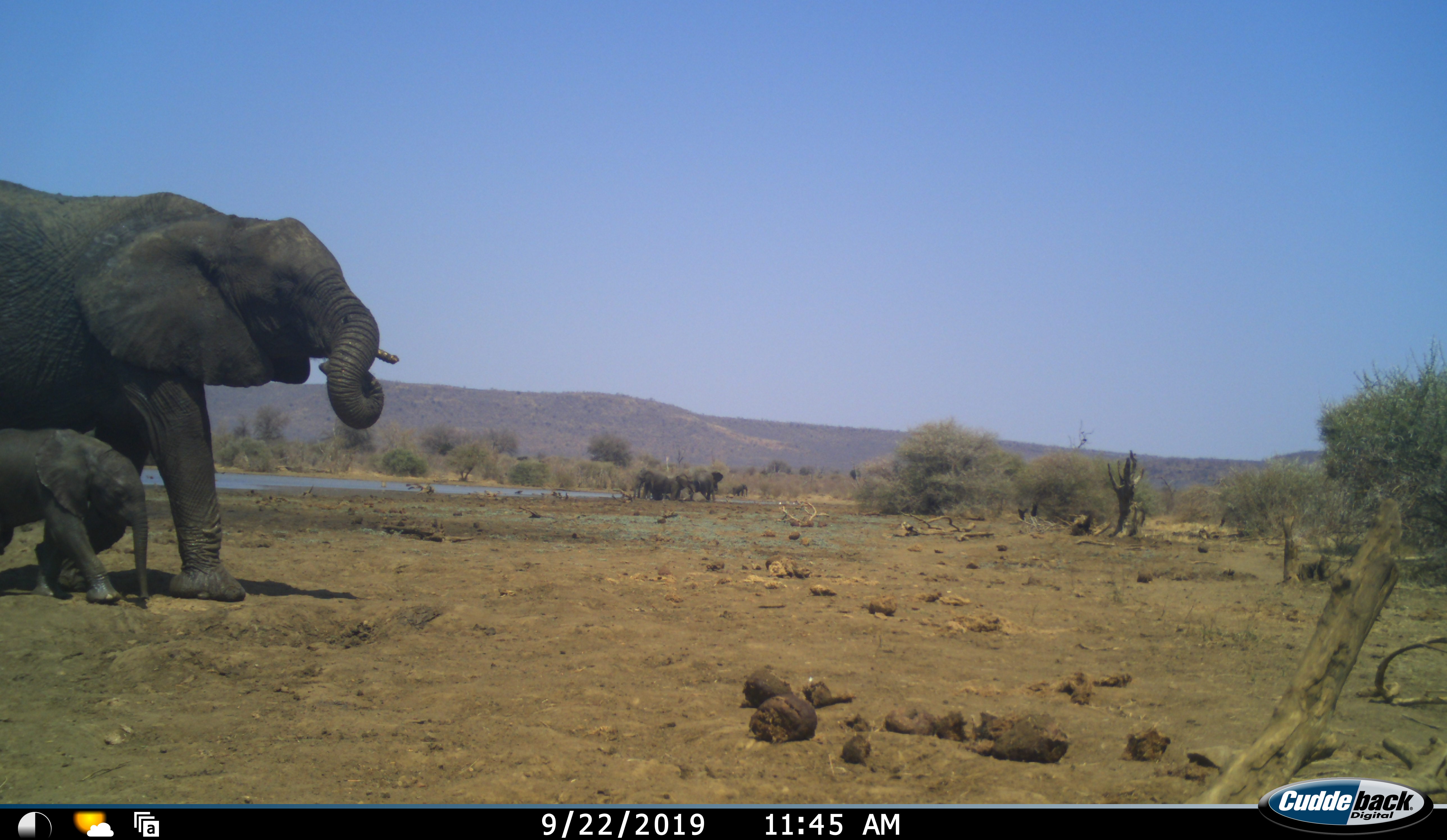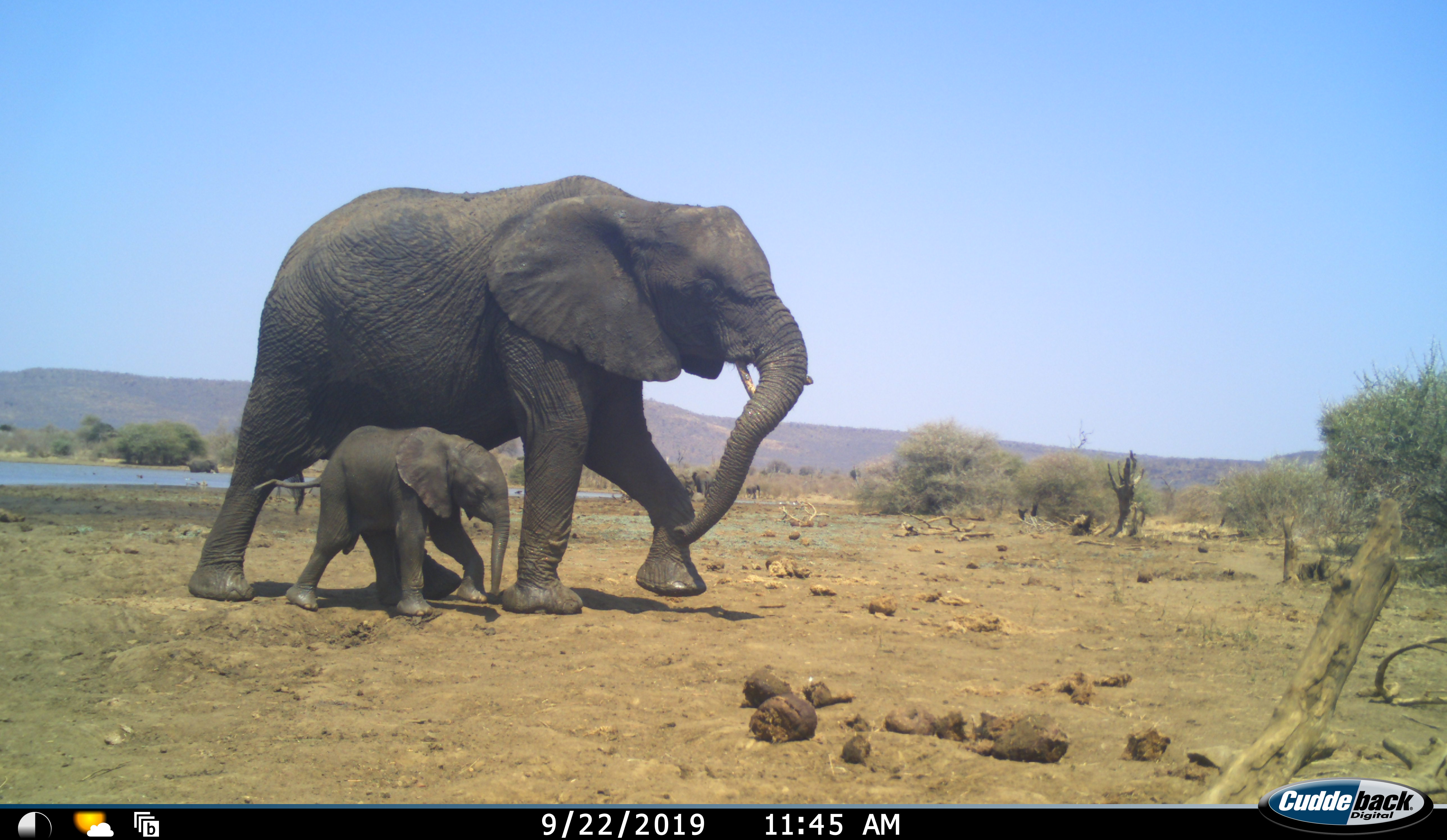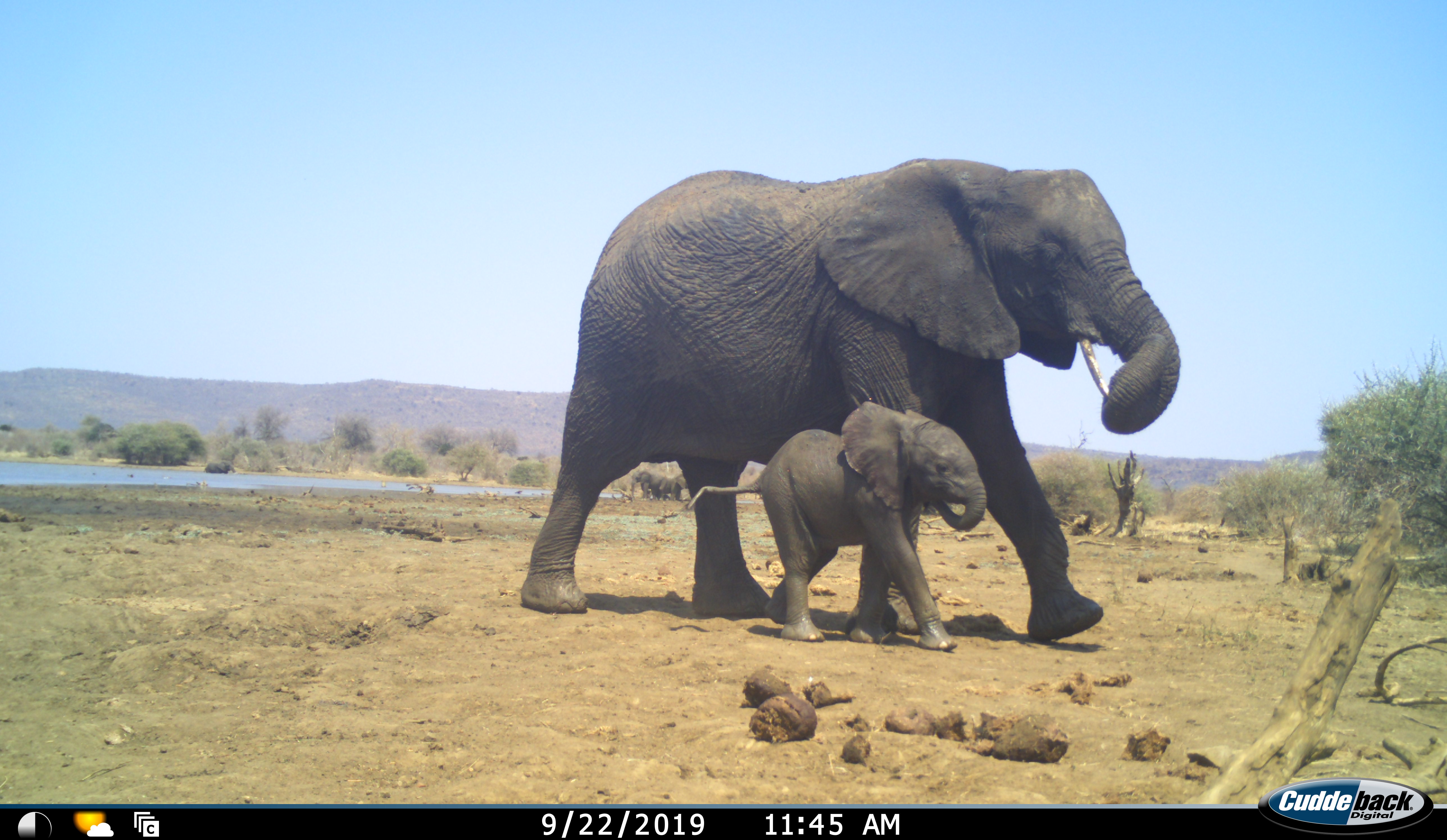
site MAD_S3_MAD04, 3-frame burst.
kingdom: Animalia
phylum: Chordata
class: Mammalia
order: Proboscidea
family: Elephantidae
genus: Loxodonta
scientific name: Loxodonta africana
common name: african bush elephant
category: elephant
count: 2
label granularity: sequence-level